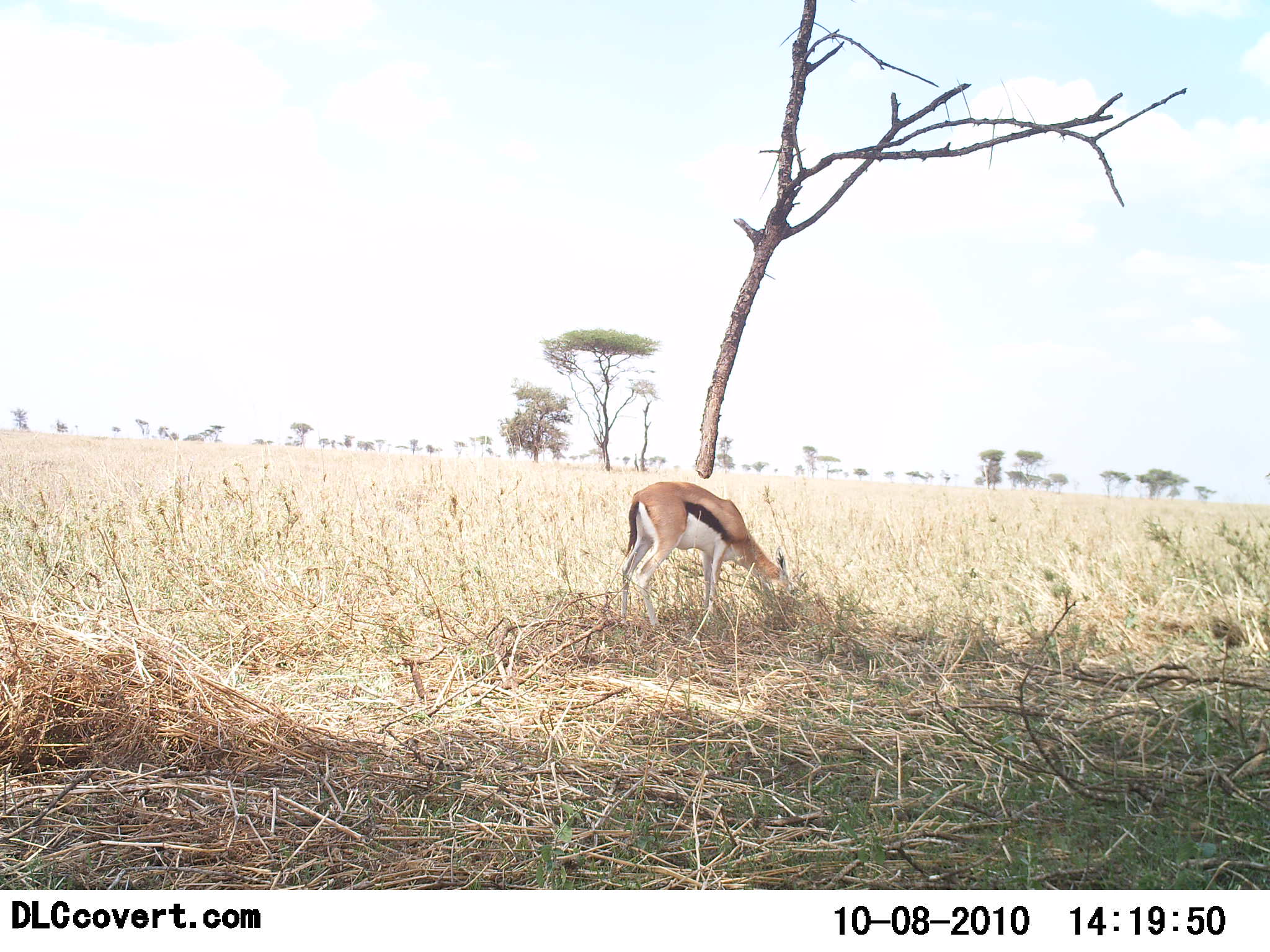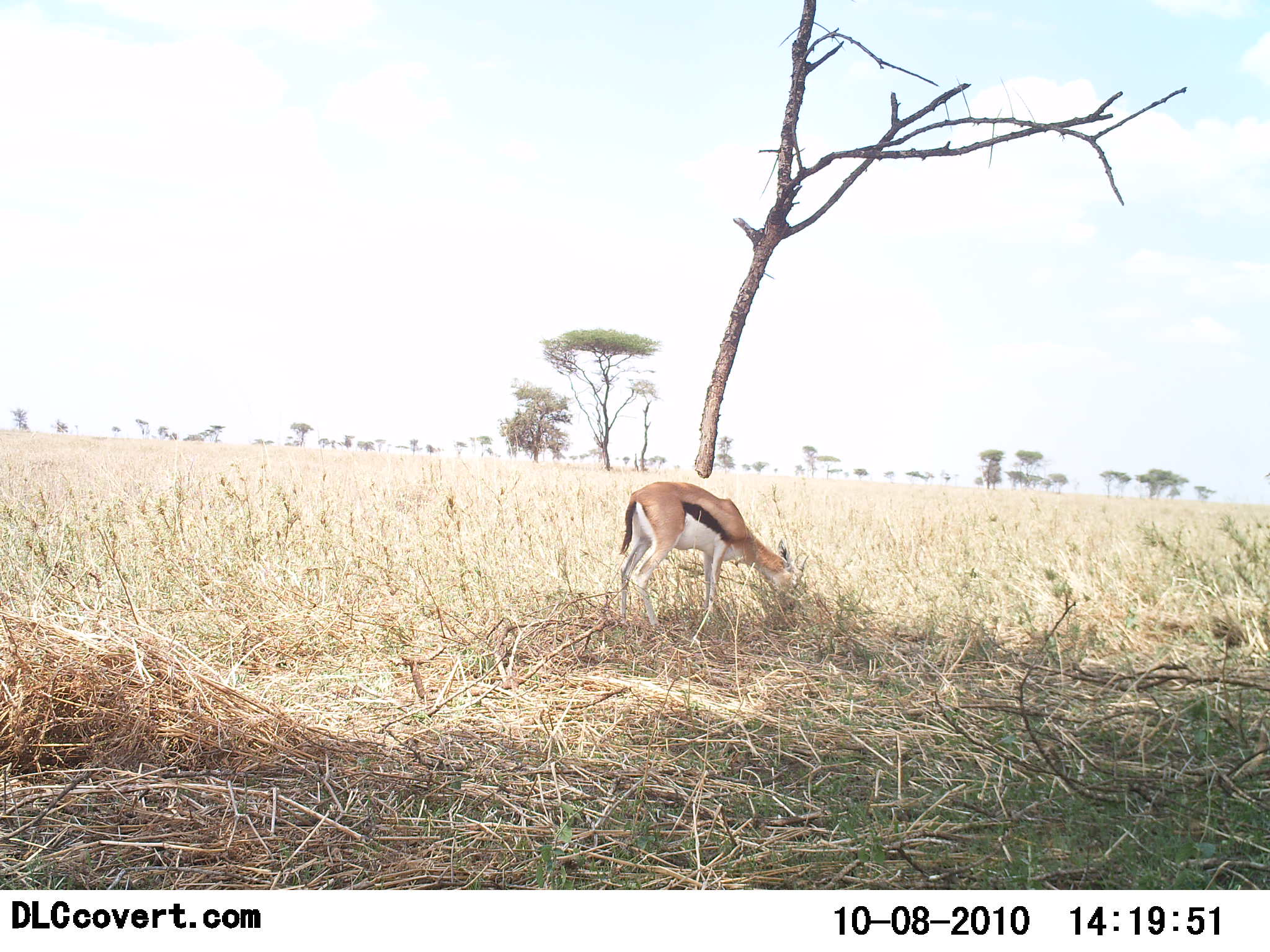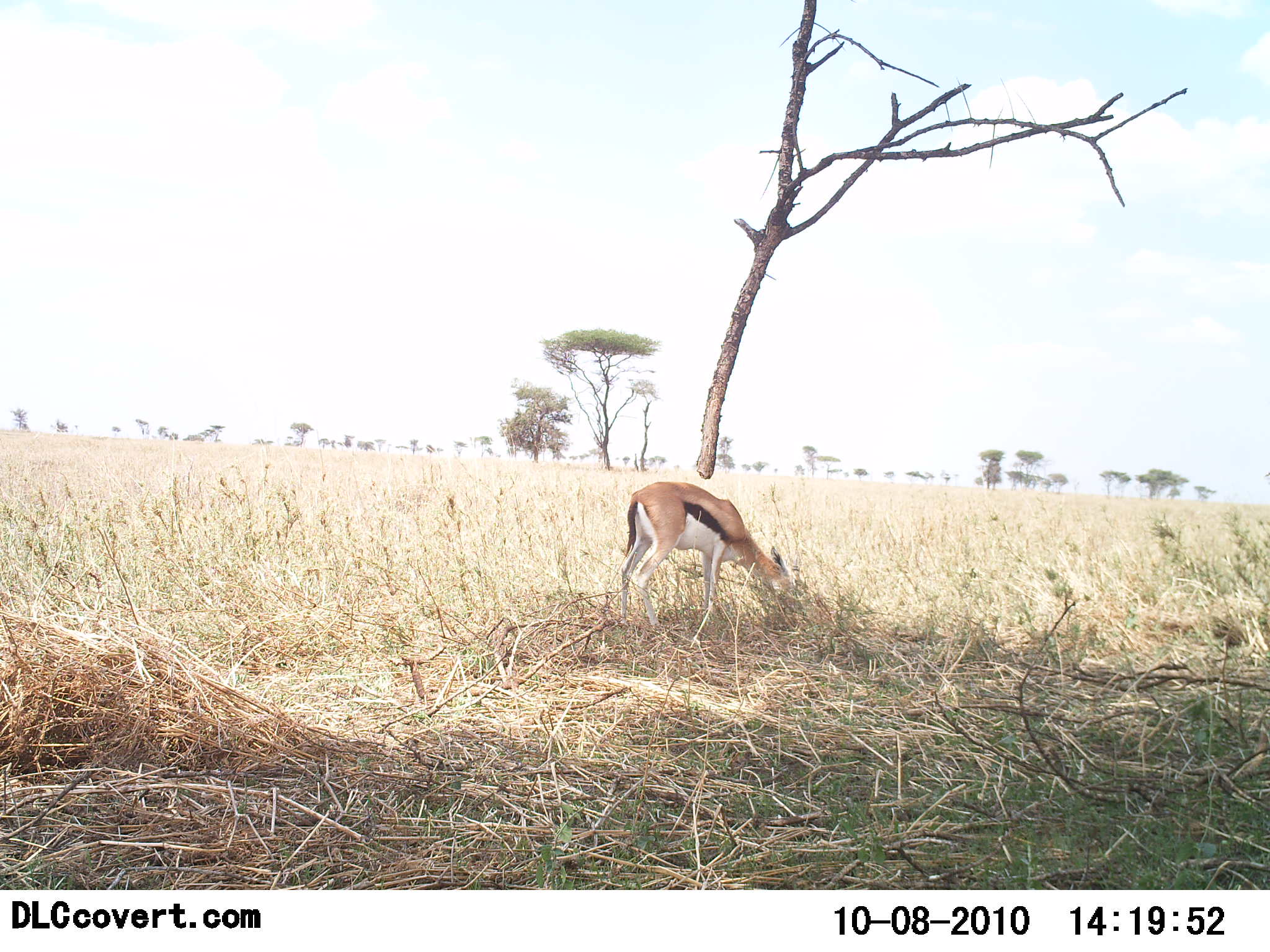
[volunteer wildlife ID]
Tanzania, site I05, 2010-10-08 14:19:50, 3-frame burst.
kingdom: Animalia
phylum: Chordata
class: Mammalia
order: Artiodactyla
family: Bovidae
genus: Eudorcas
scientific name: Eudorcas thomsonii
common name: thomson's gazelle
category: gazellethomsons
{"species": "gazellethomsons (thomson's gazelle) (Eudorcas thomsonii)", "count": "1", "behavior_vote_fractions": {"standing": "26%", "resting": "0%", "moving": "0%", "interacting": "0%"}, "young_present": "0%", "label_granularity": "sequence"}